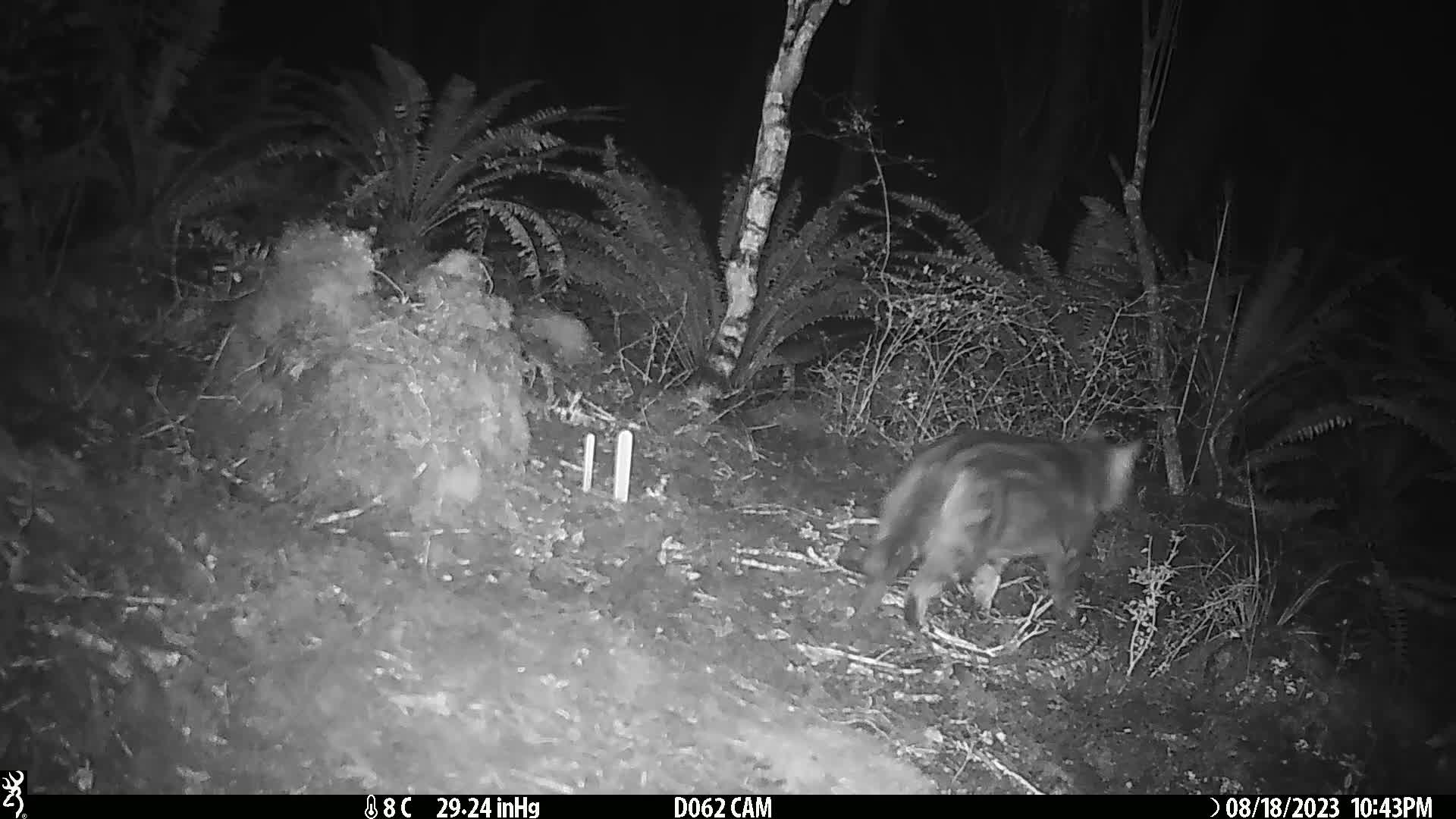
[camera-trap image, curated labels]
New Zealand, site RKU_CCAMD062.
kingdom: Animalia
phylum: Chordata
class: Mammalia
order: Carnivora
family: Felidae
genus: Felis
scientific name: Felis catus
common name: domestic cat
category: cat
Cat (domestic cat) (Felis catus).